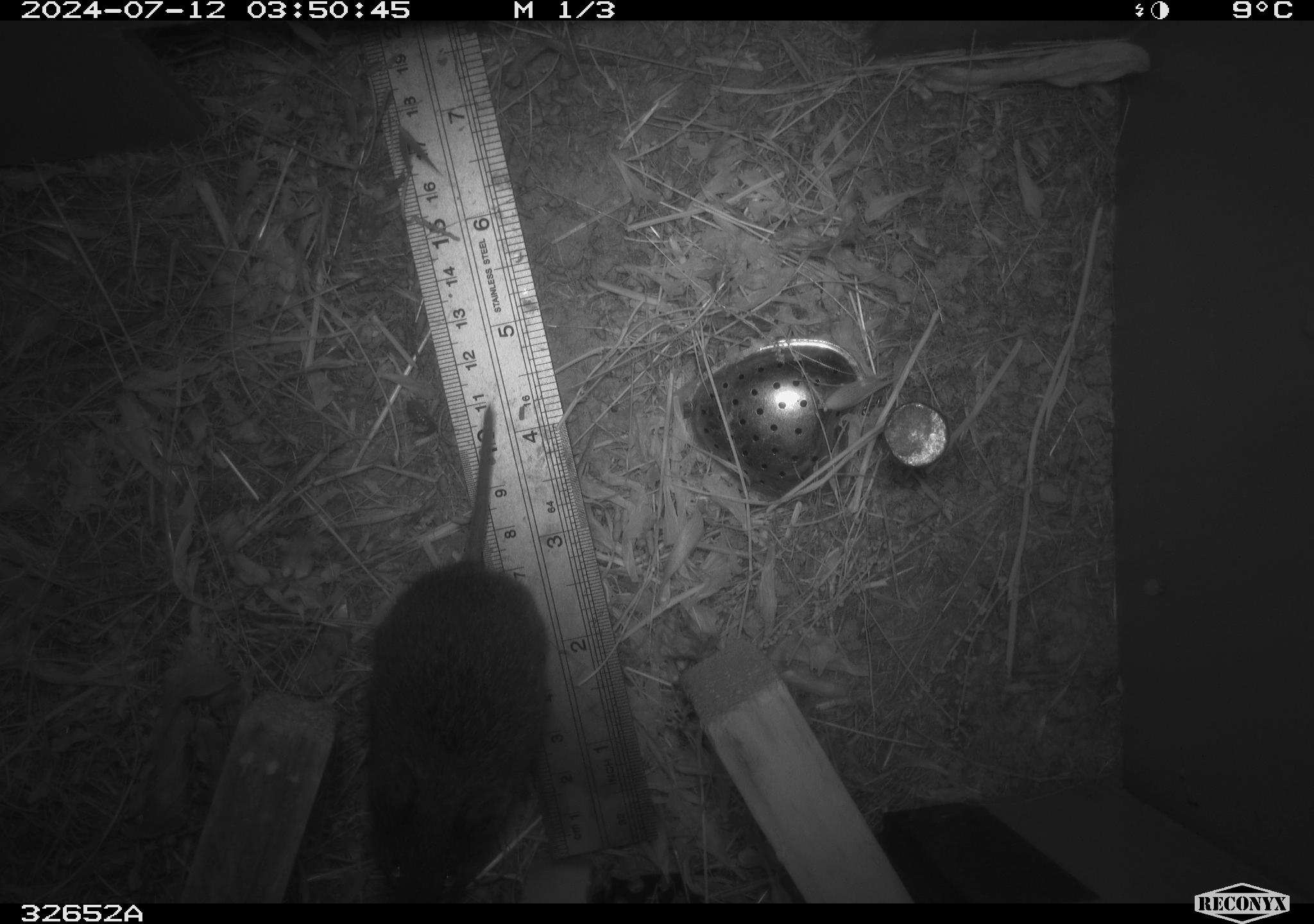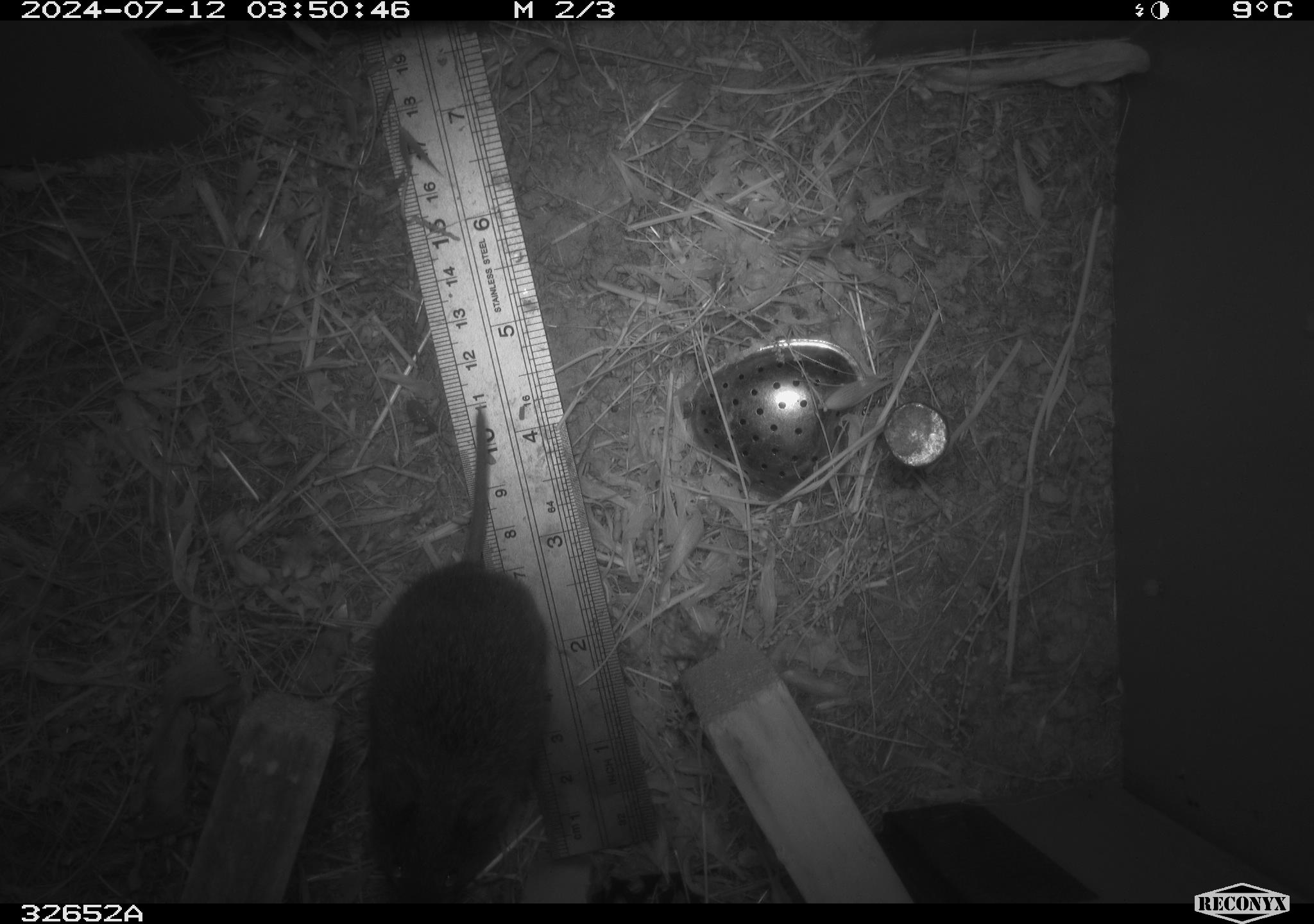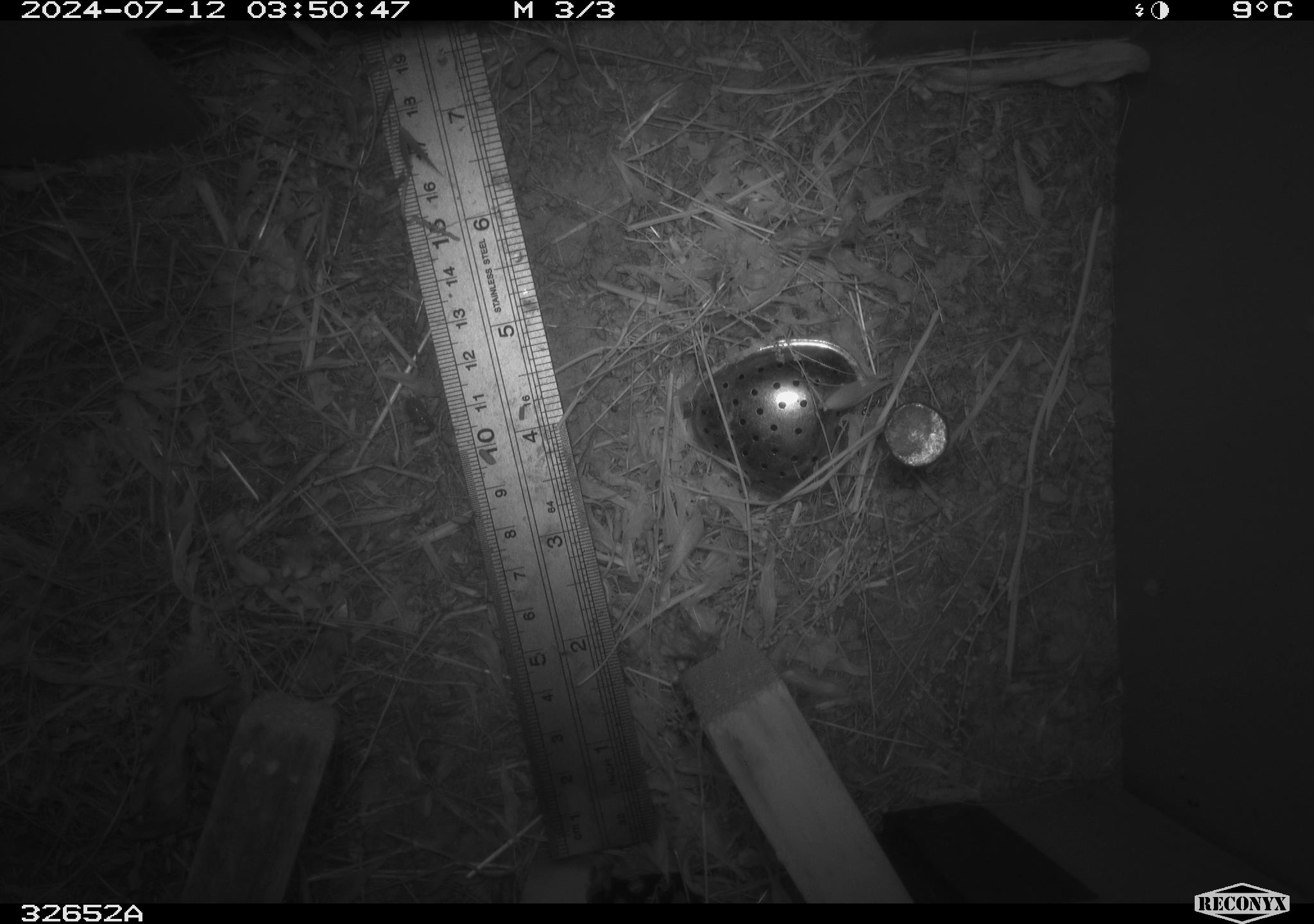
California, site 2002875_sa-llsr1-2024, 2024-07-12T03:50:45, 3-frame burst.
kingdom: Animalia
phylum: Chordata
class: Mammalia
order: Rodentia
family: Cricetidae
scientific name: Arvicolinae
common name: voles, lemmings, and muskrats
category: arvicolinae subfamily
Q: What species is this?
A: Arvicolinae subfamily (voles, lemmings, and muskrats) (Arvicolinae).